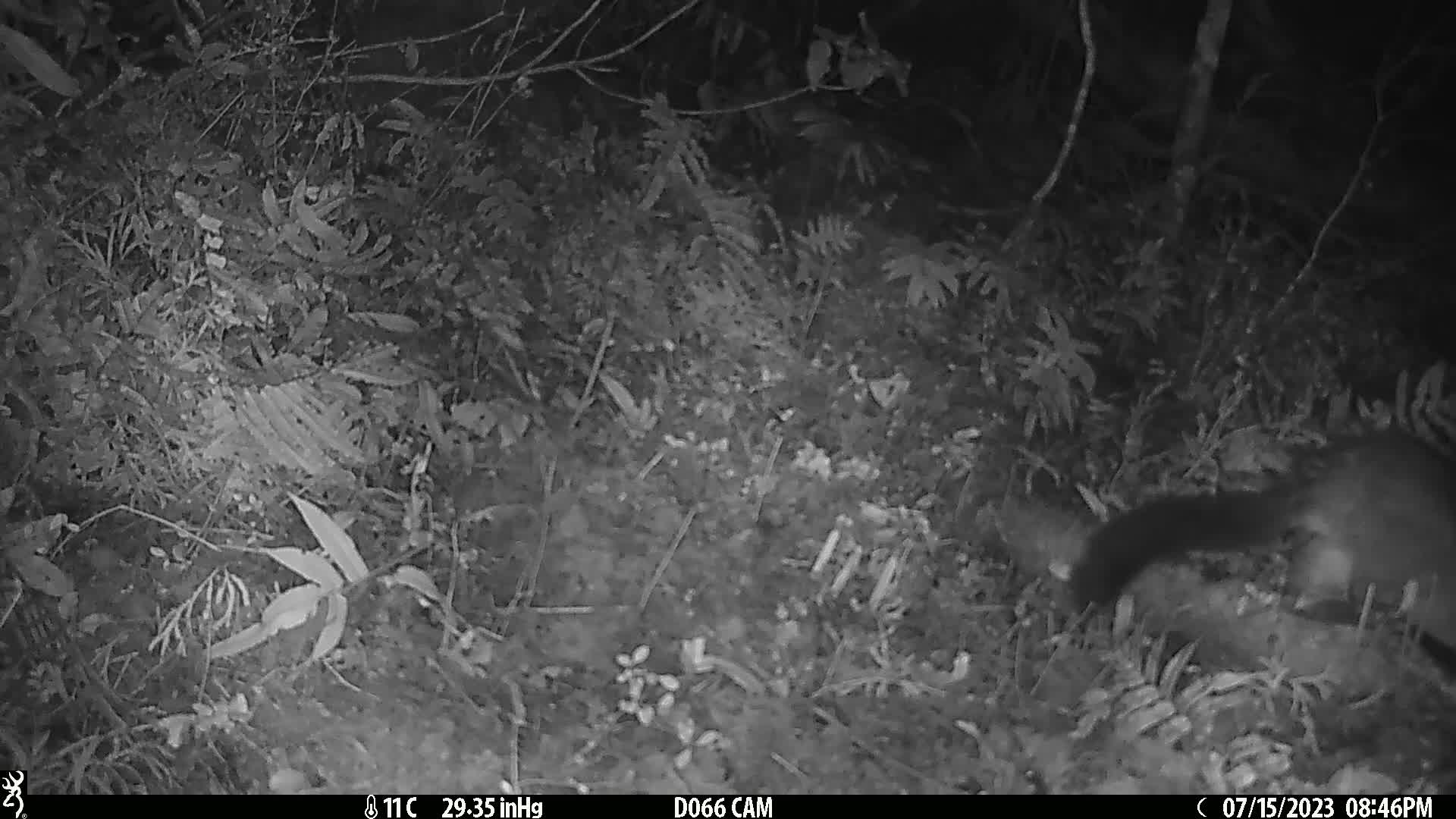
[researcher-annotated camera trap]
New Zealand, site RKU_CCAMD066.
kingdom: Animalia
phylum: Chordata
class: Mammalia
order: Diprotodontia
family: Phalangeridae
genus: Trichosurus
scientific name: Trichosurus vulpecula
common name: common brushtail possum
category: possum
Possum (common brushtail possum) (Trichosurus vulpecula).